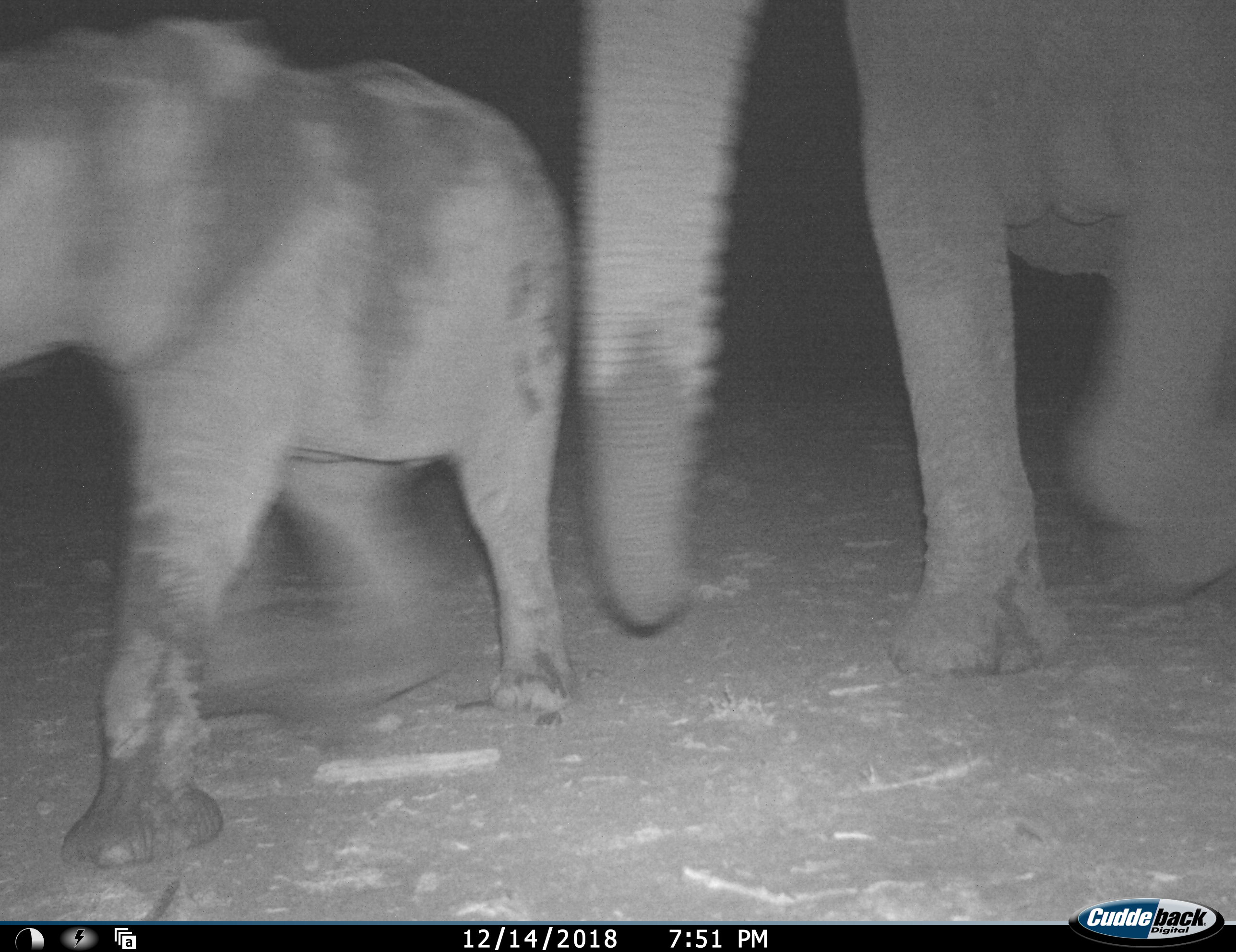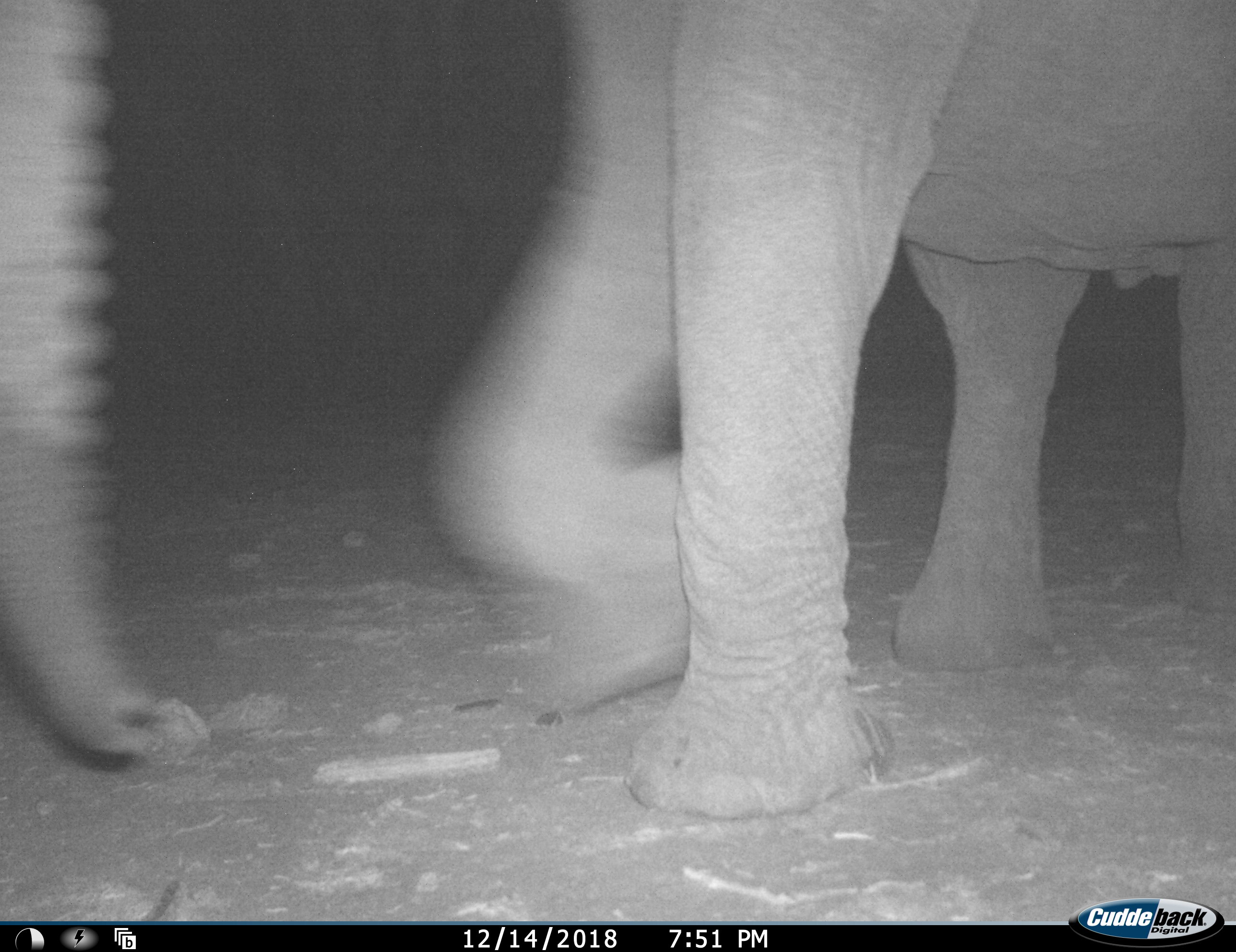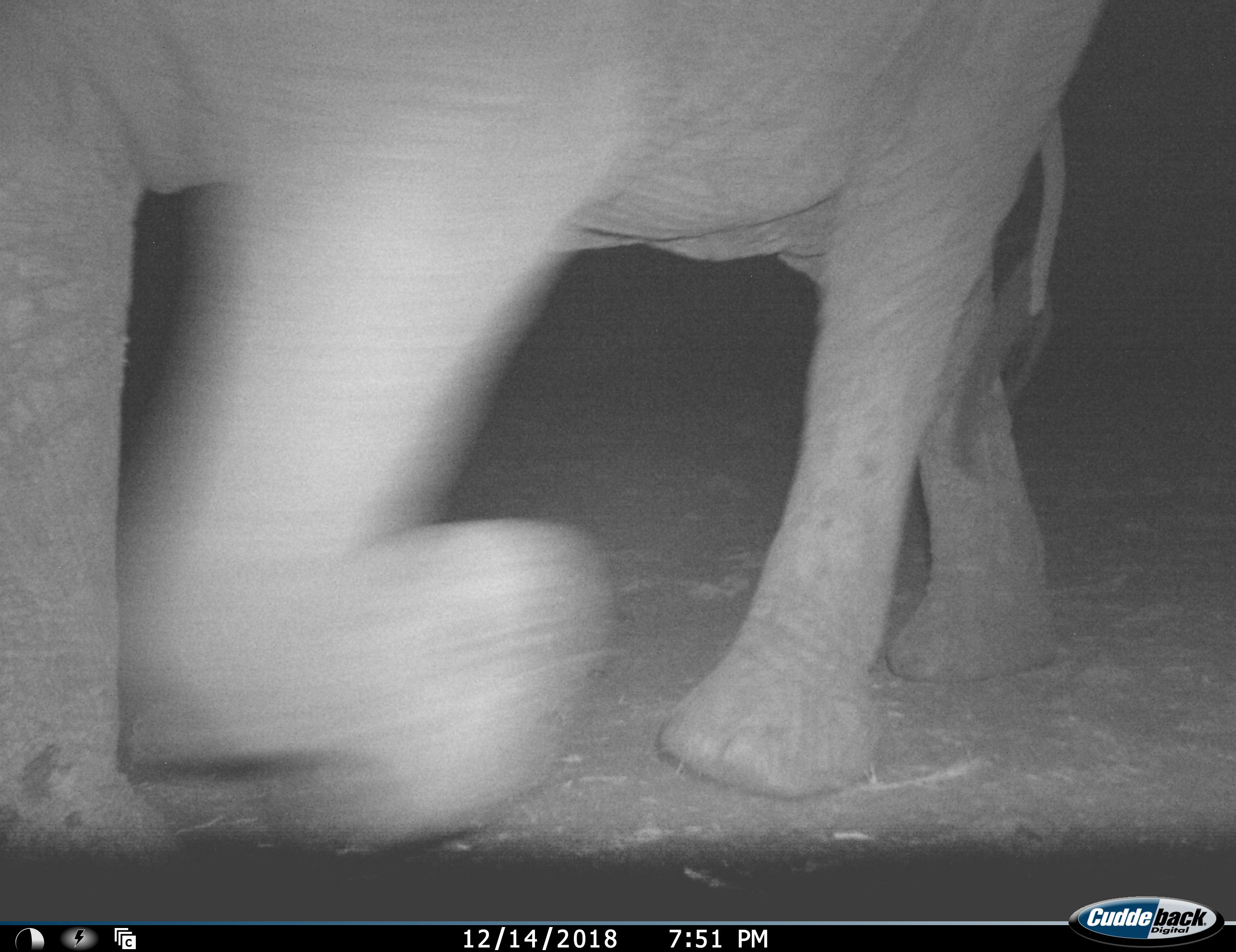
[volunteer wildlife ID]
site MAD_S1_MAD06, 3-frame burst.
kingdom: Animalia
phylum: Chordata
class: Mammalia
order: Proboscidea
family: Elephantidae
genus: Loxodonta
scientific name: Loxodonta africana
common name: african bush elephant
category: elephant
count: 2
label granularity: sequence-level